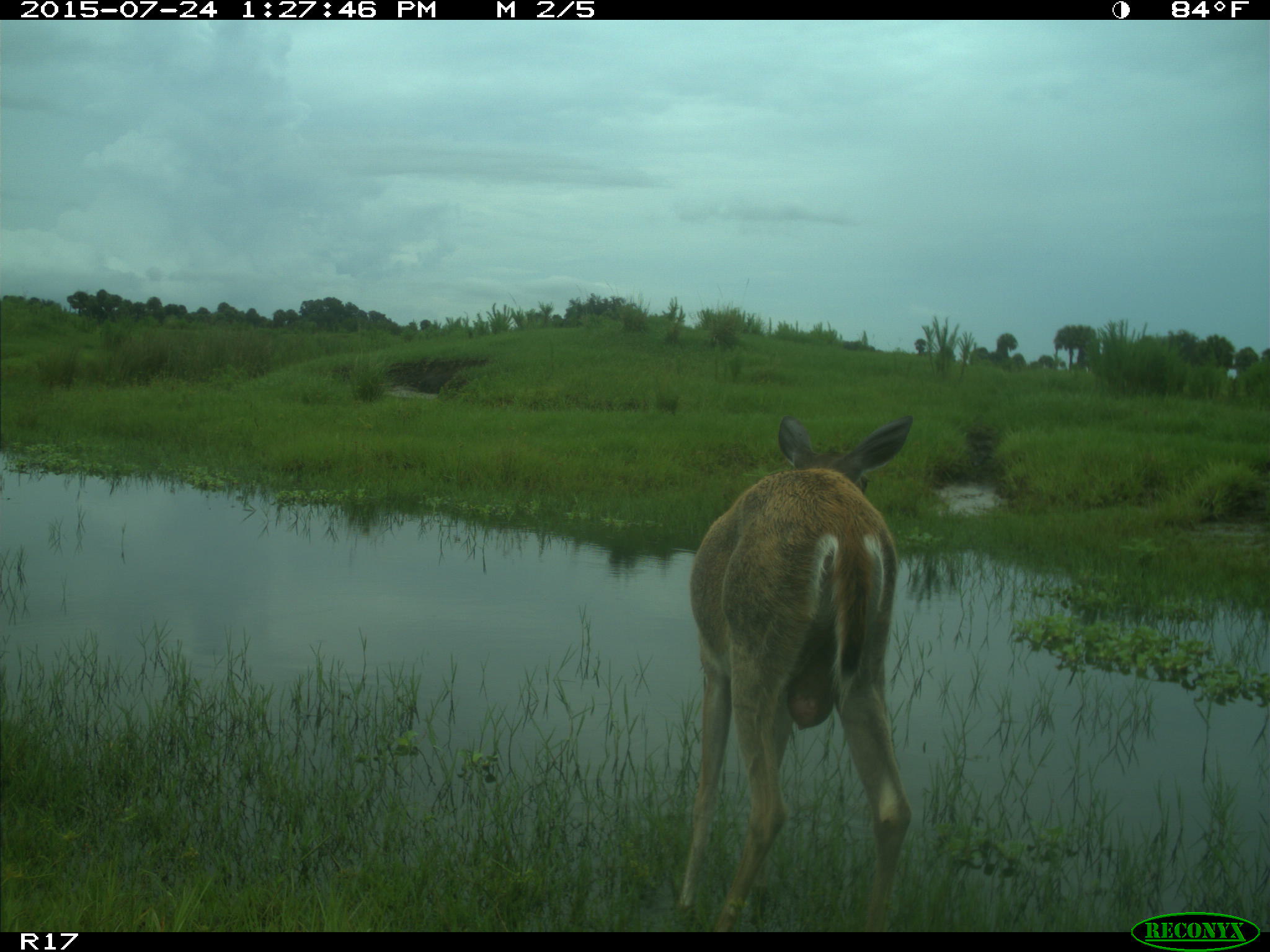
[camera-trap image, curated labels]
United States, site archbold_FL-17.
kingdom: Animalia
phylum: Chordata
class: Mammalia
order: Artiodactyla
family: Cervidae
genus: Odocoileus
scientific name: Odocoileus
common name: deer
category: unidentified deer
Unidentified deer (deer) (Odocoileus).